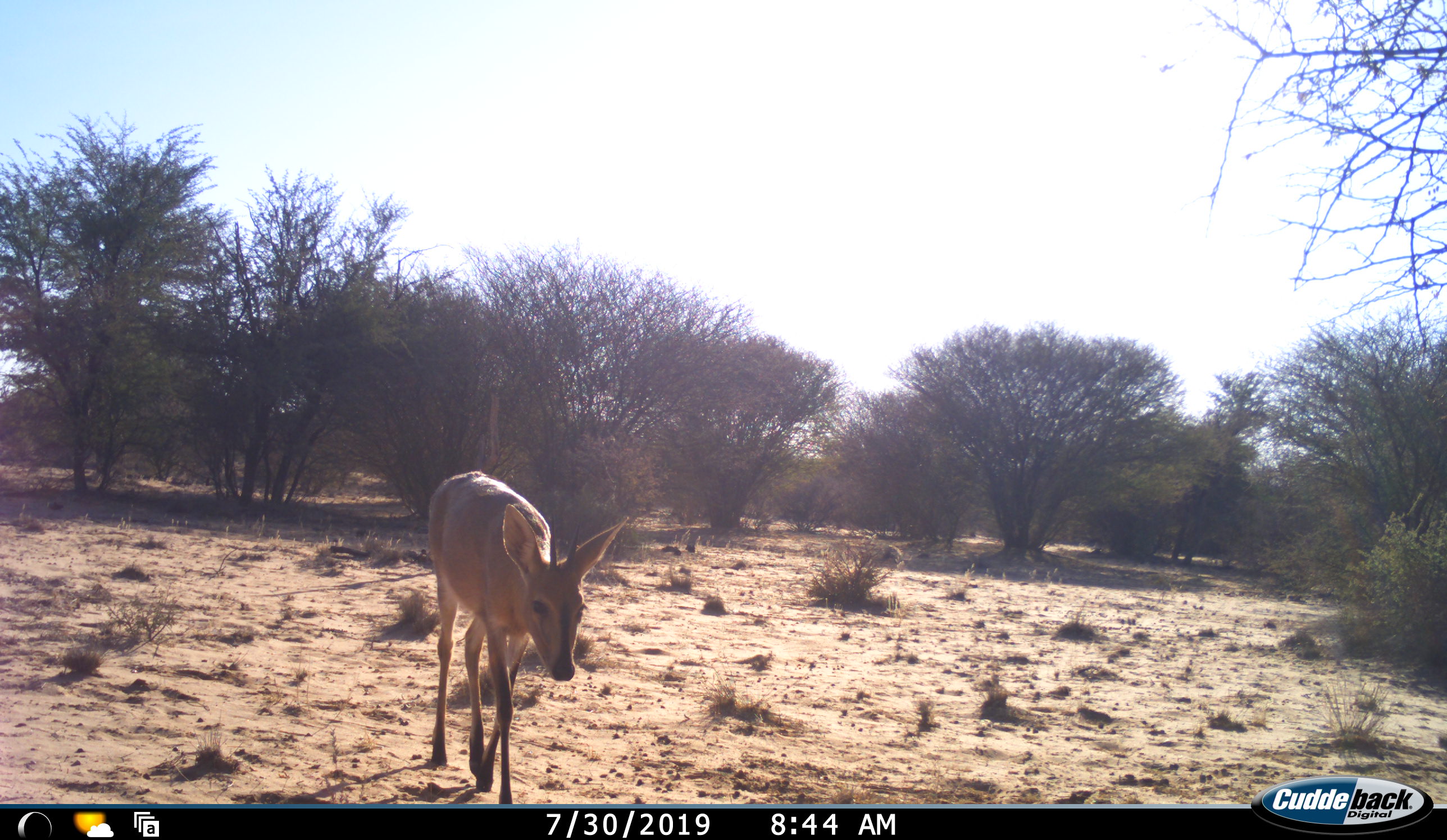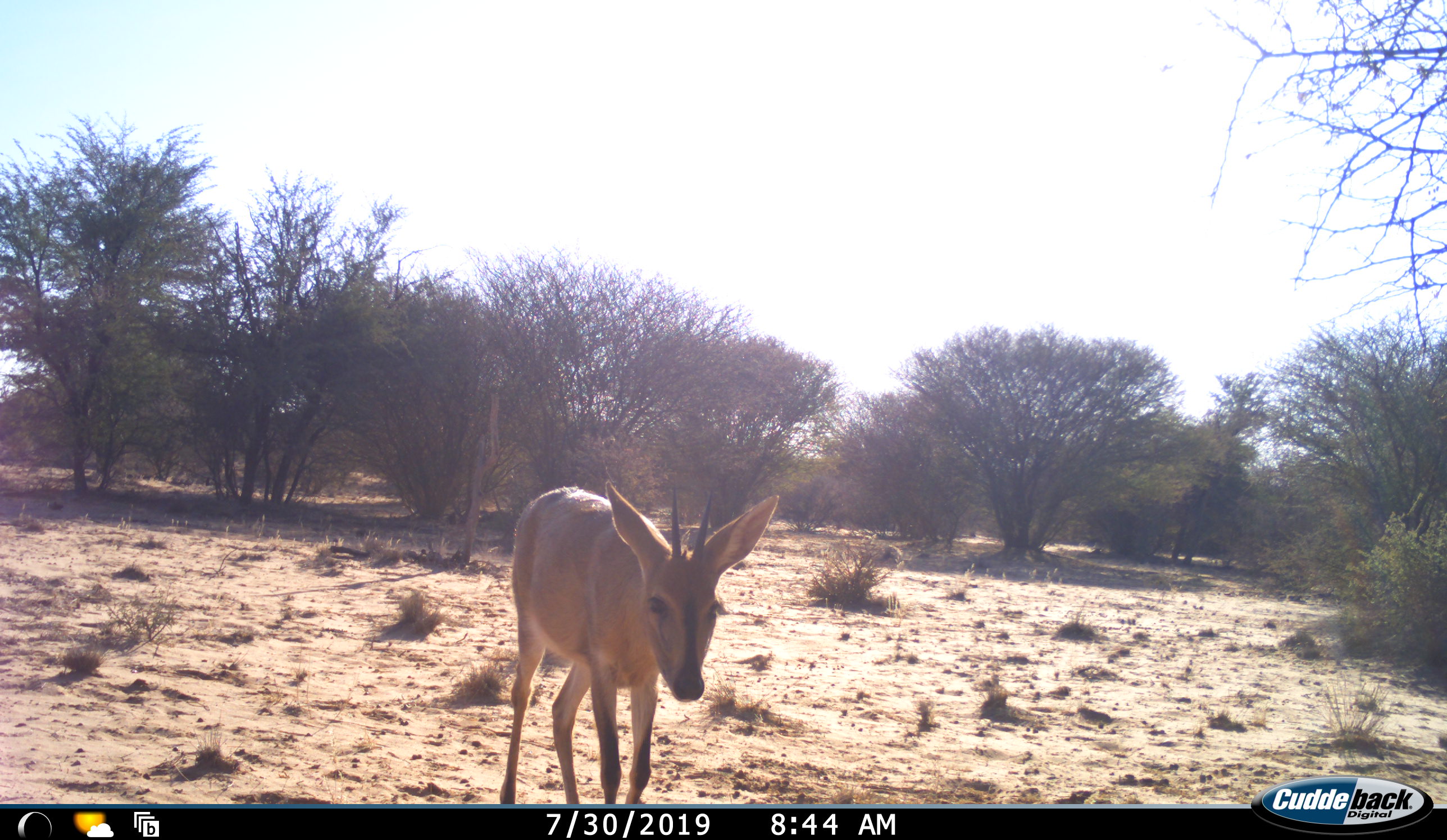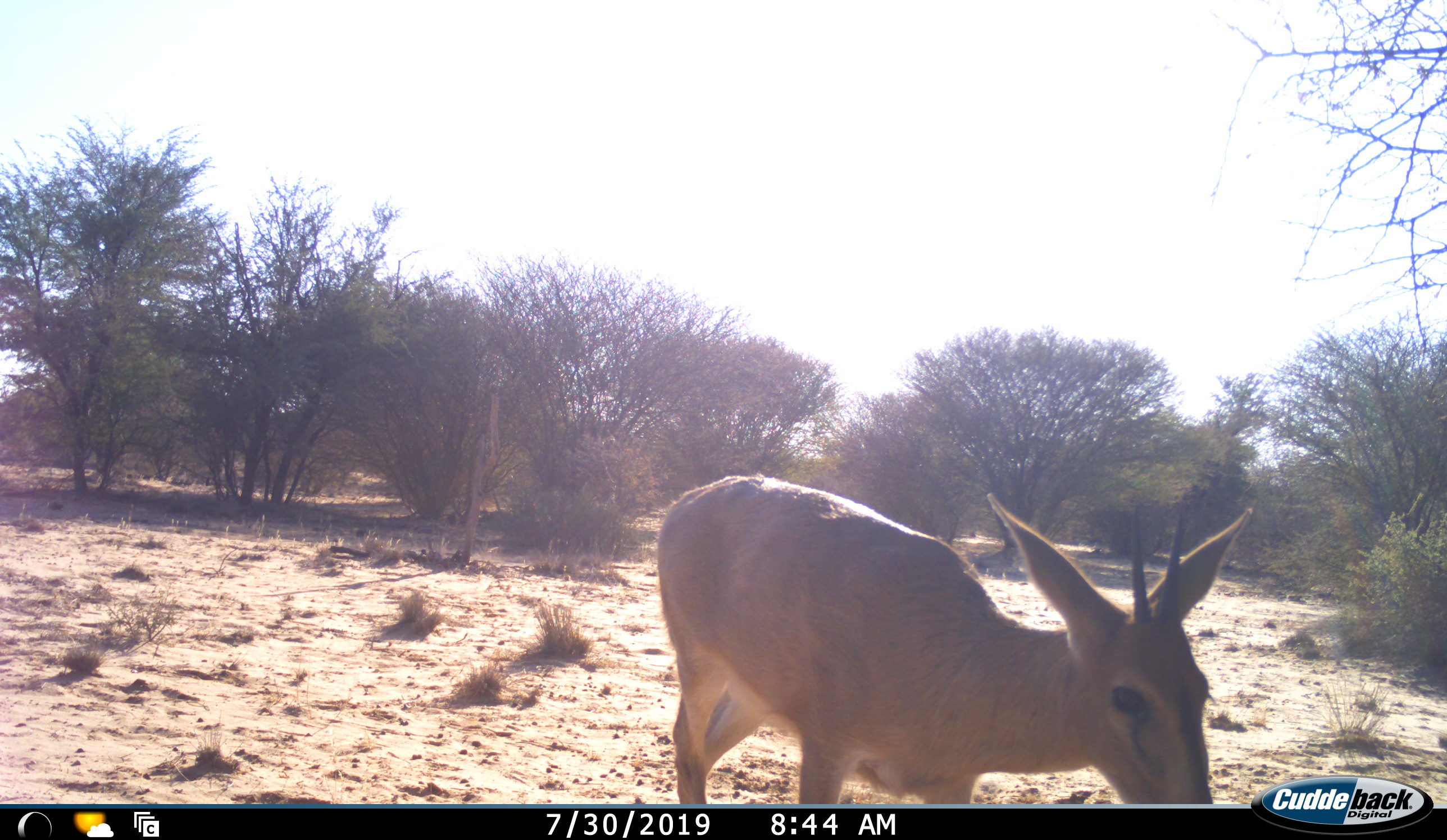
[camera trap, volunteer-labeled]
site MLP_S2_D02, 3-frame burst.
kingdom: Animalia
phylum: Chordata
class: Mammalia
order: Artiodactyla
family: Bovidae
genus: Sylvicapra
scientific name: Sylvicapra grimmia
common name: common duiker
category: duikercommongrey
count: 1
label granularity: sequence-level